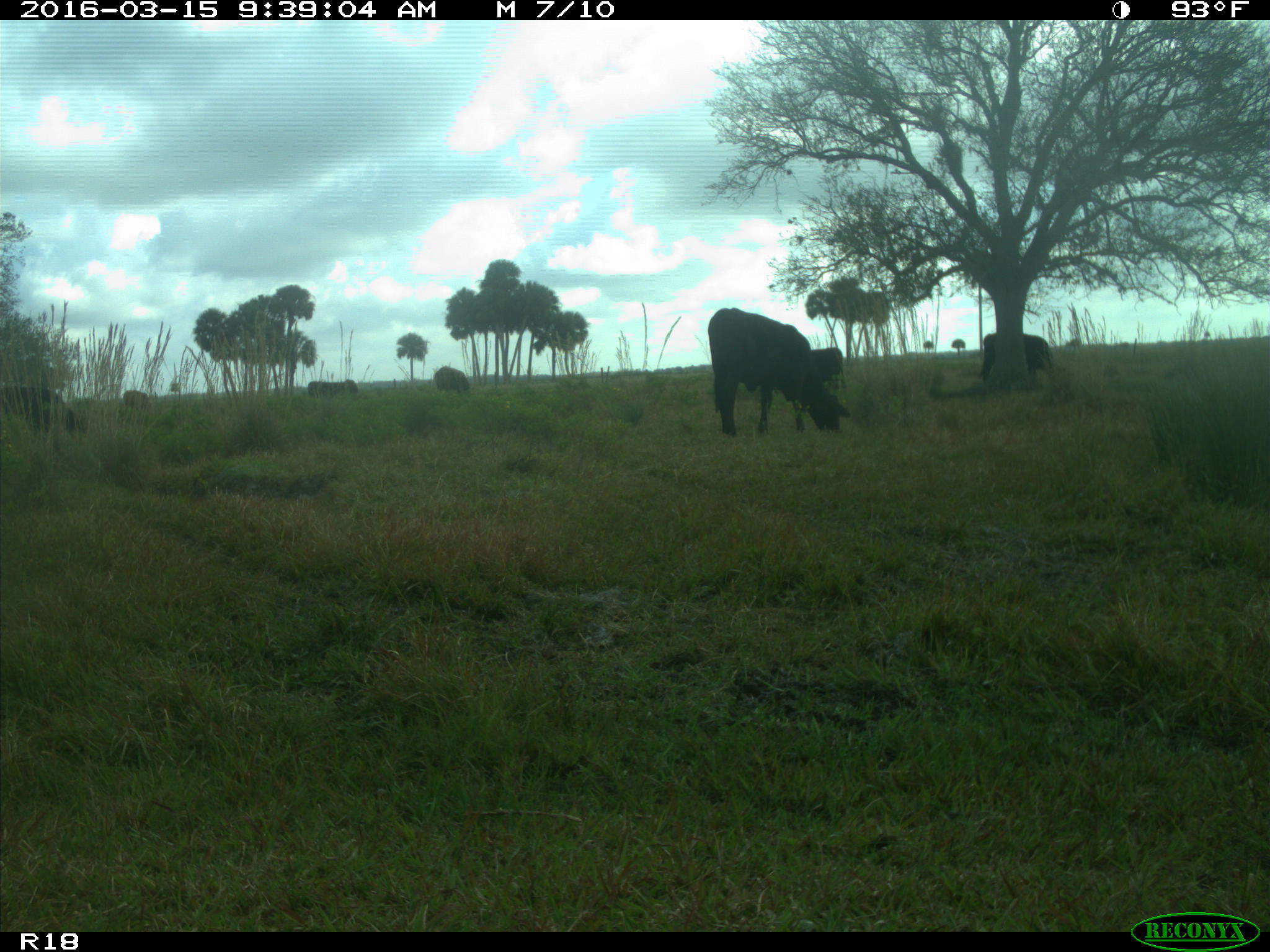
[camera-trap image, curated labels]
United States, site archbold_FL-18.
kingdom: Animalia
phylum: Chordata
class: Mammalia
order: Artiodactyla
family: Bovidae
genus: Bos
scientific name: Bos taurus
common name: domestic cow